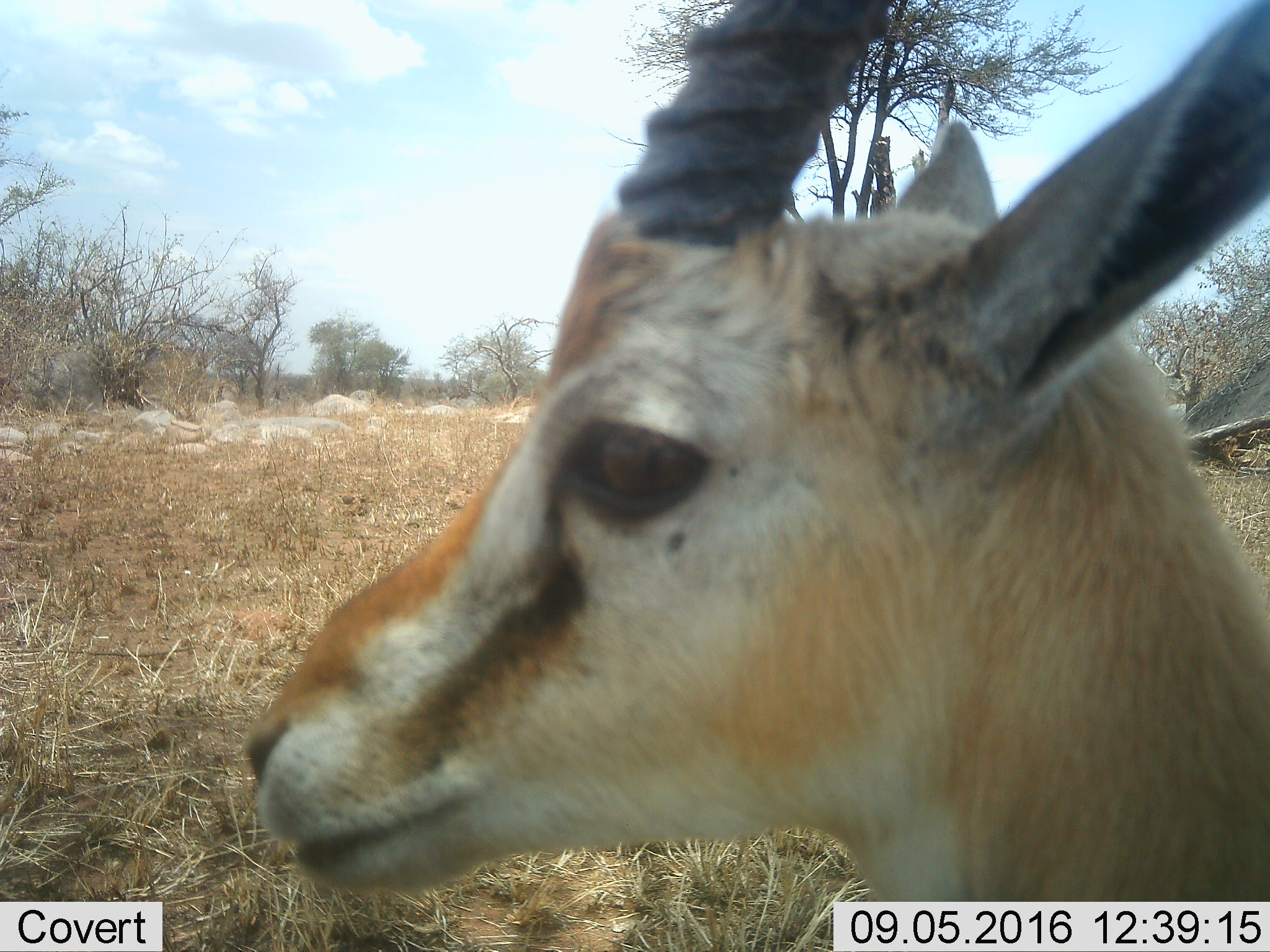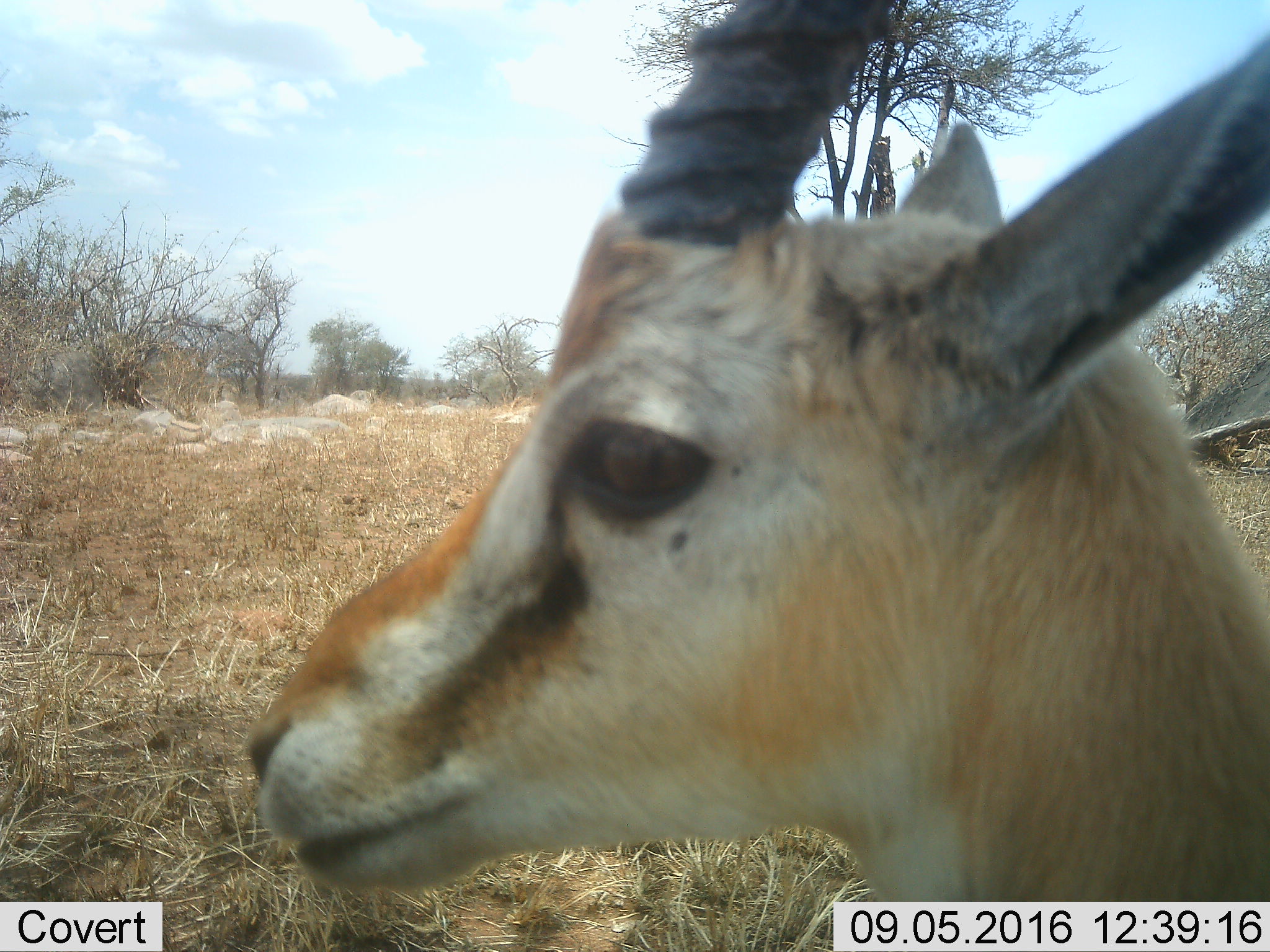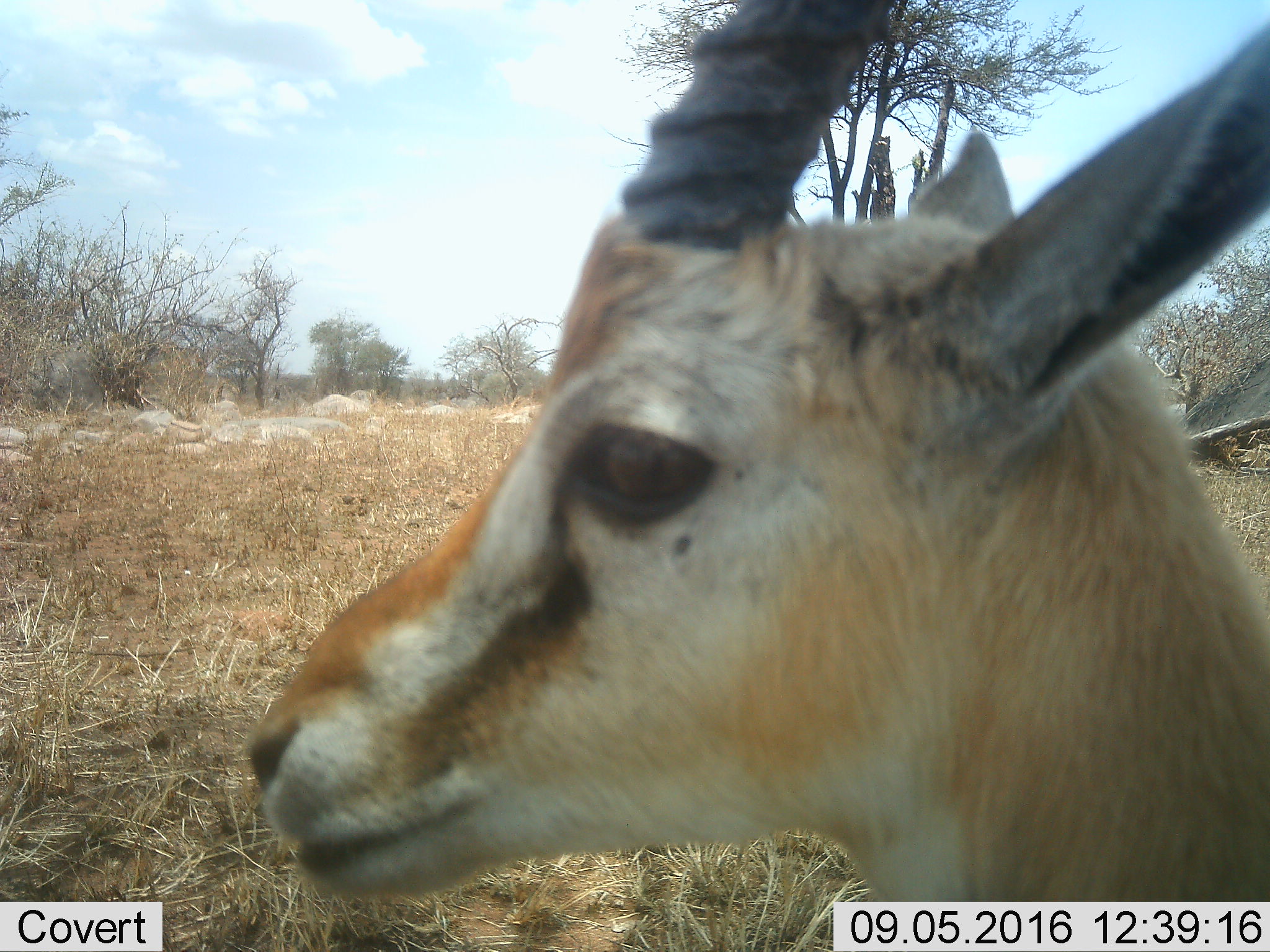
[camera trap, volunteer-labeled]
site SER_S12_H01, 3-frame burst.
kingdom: Animalia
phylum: Chordata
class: Mammalia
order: Artiodactyla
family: Bovidae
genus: Eudorcas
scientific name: Eudorcas thomsonii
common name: thomson's gazelle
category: gazellethomsons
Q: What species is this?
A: Gazellethomsons (thomson's gazelle) (Eudorcas thomsonii).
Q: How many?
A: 1.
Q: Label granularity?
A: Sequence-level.